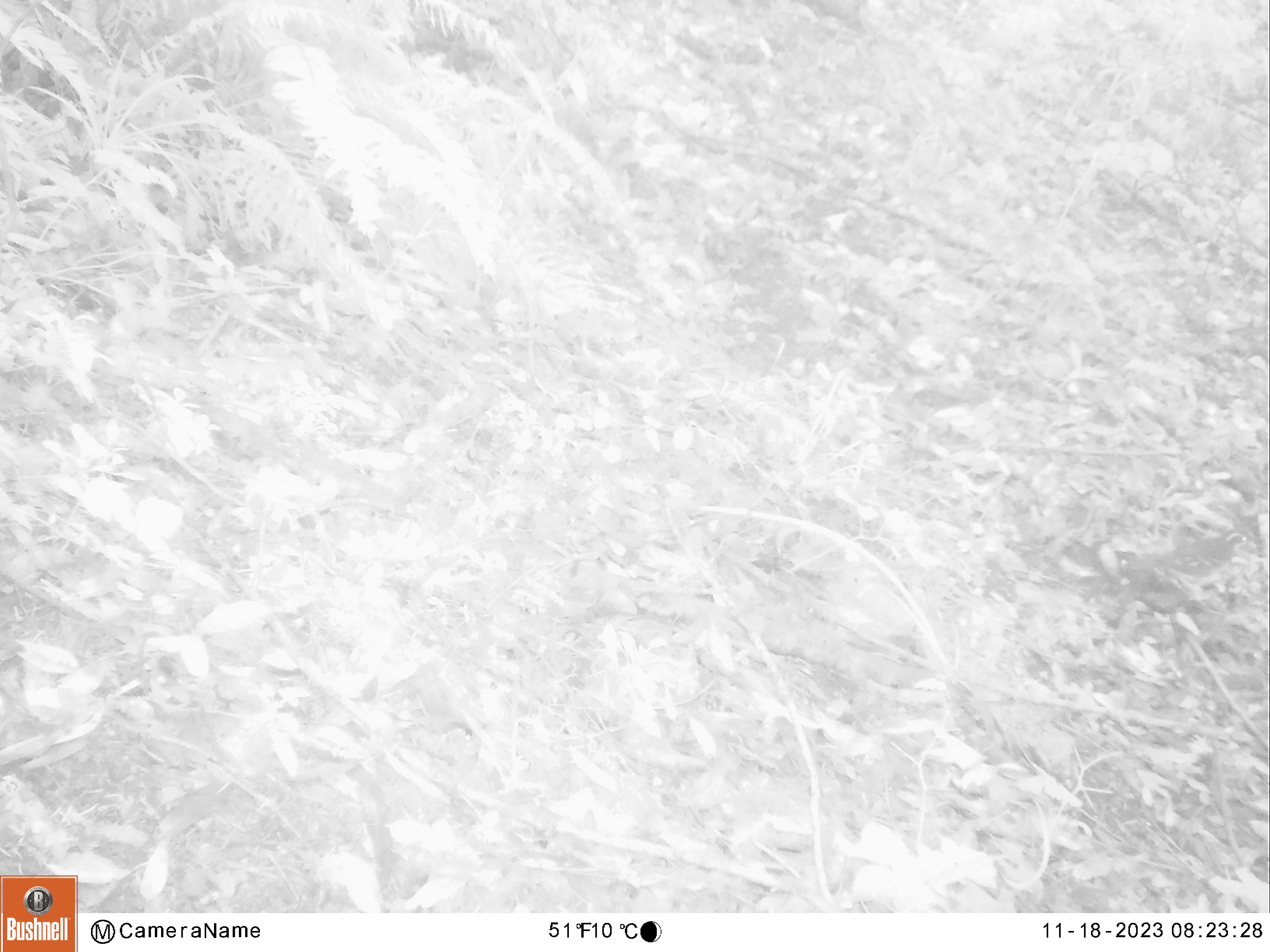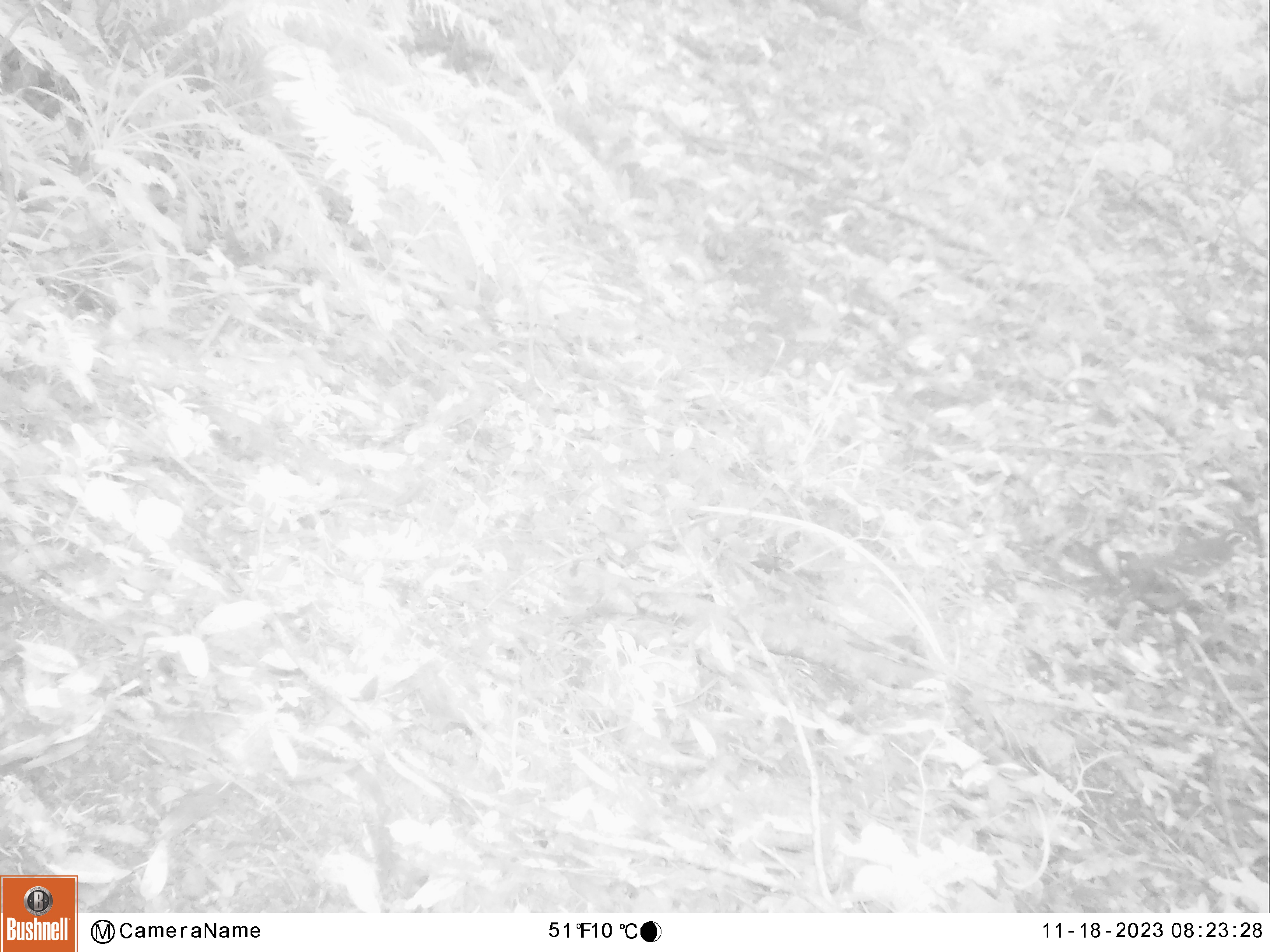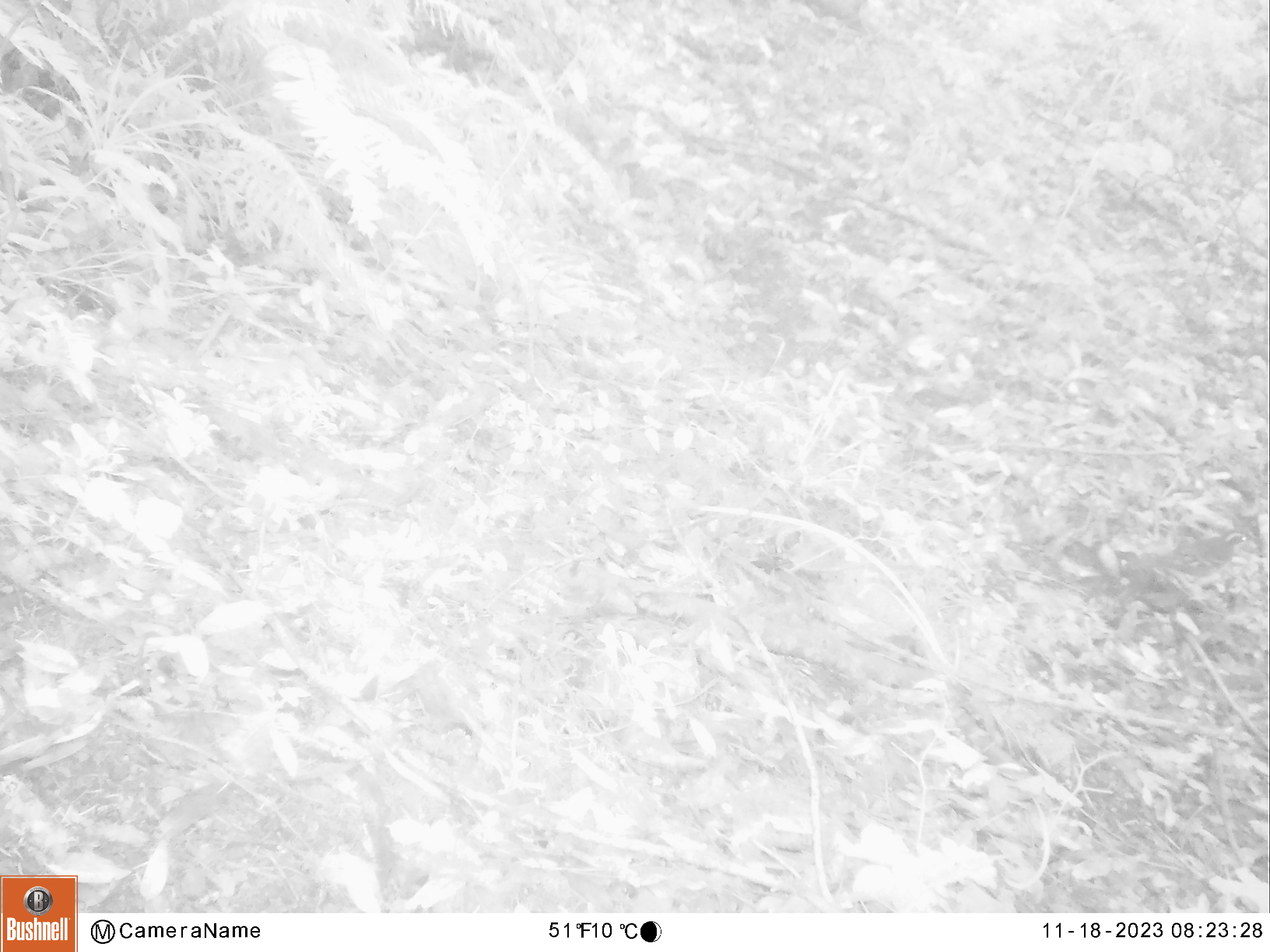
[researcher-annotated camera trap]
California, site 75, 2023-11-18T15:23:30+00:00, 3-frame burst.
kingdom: Animalia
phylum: Chordata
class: Aves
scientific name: Aves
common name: bird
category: unknown bird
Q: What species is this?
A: Unknown bird (bird) (Aves).